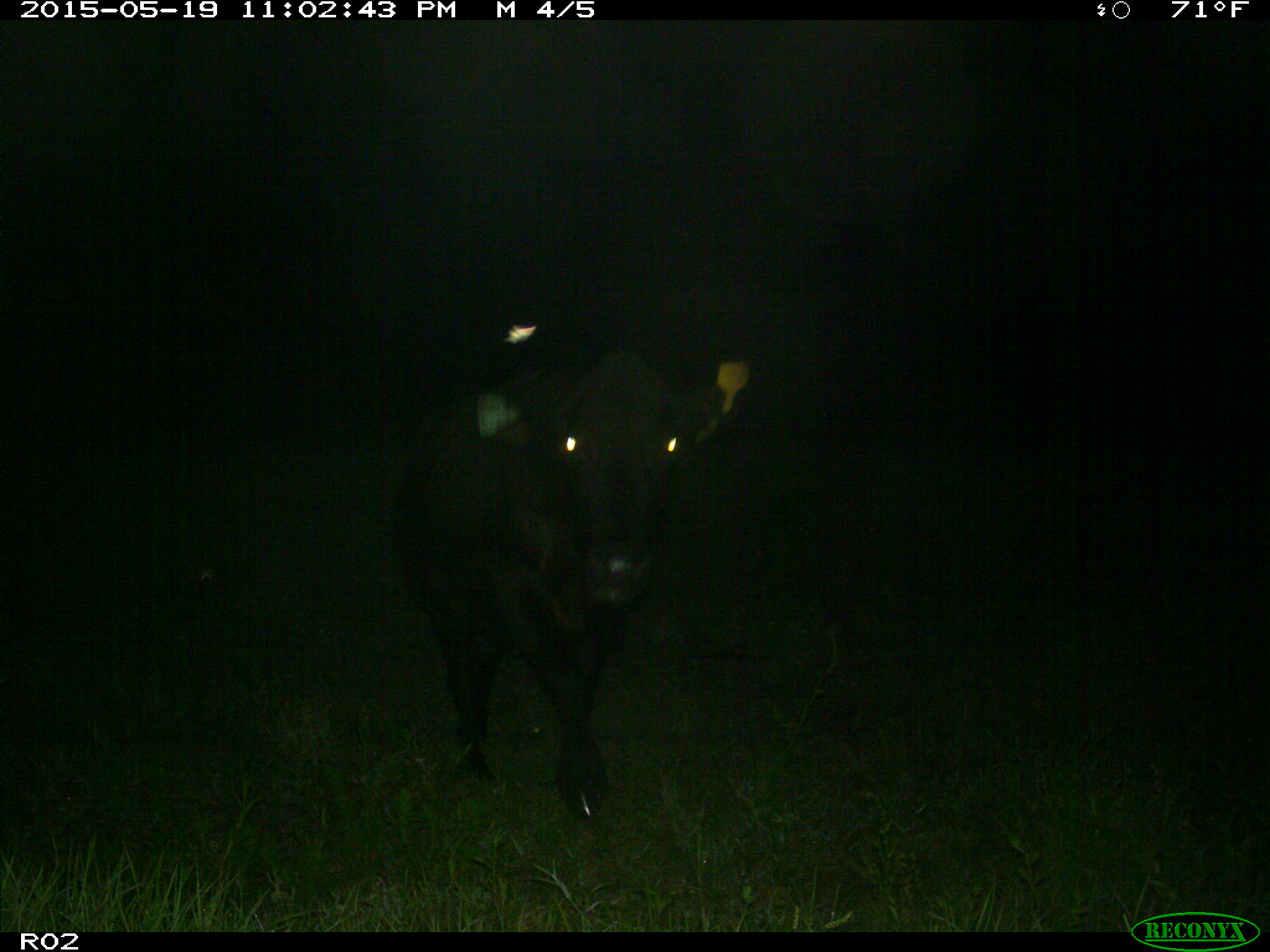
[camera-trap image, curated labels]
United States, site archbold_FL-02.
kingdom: Animalia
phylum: Chordata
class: Mammalia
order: Artiodactyla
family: Bovidae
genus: Bos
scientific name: Bos taurus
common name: domestic cow